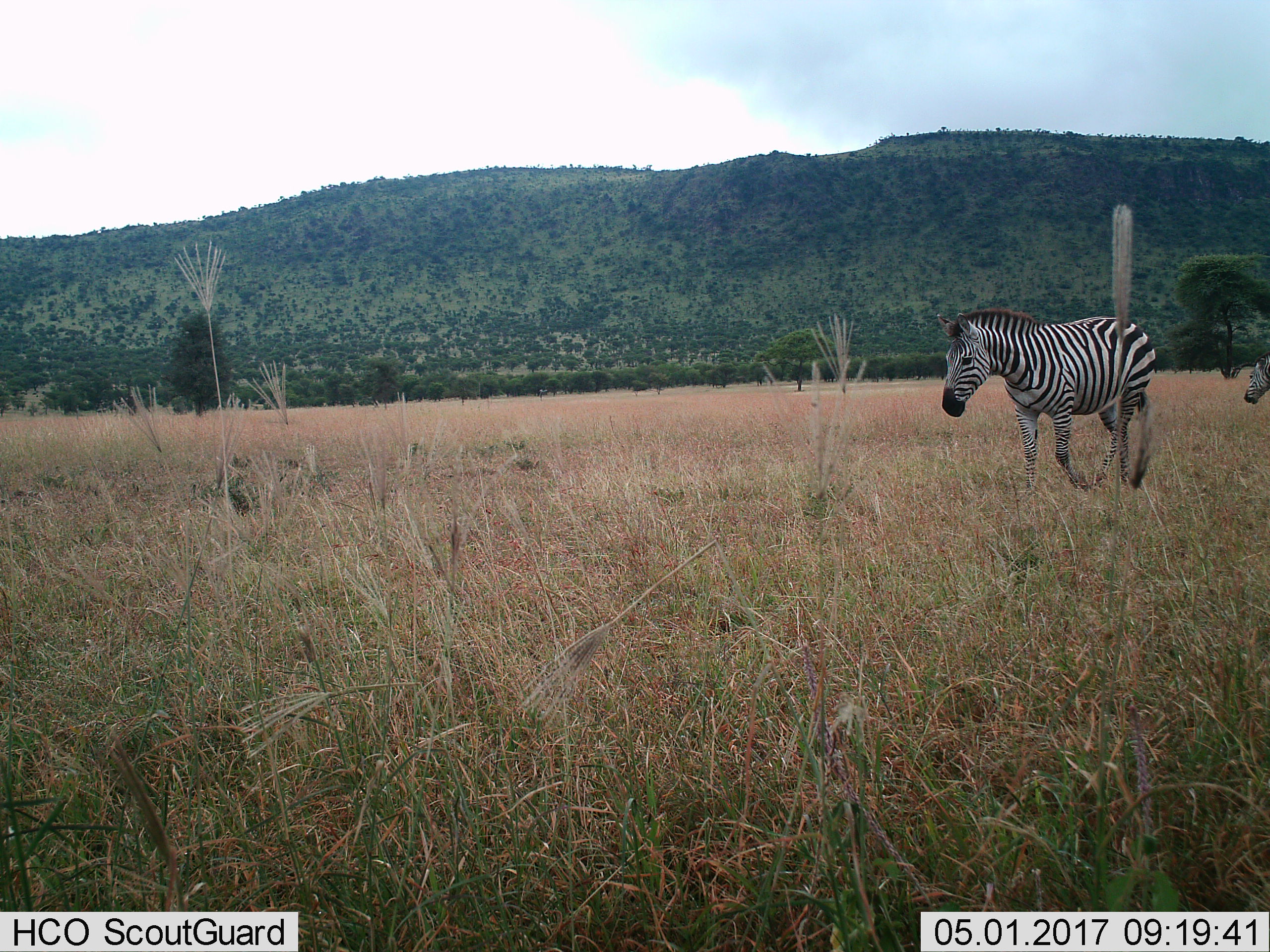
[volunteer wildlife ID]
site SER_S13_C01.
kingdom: Animalia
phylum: Chordata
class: Mammalia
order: Perissodactyla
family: Equidae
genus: Equus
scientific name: Equus quagga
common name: plains zebra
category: zebraplains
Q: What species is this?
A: Zebraplains (plains zebra) (Equus quagga).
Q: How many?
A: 2.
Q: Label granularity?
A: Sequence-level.